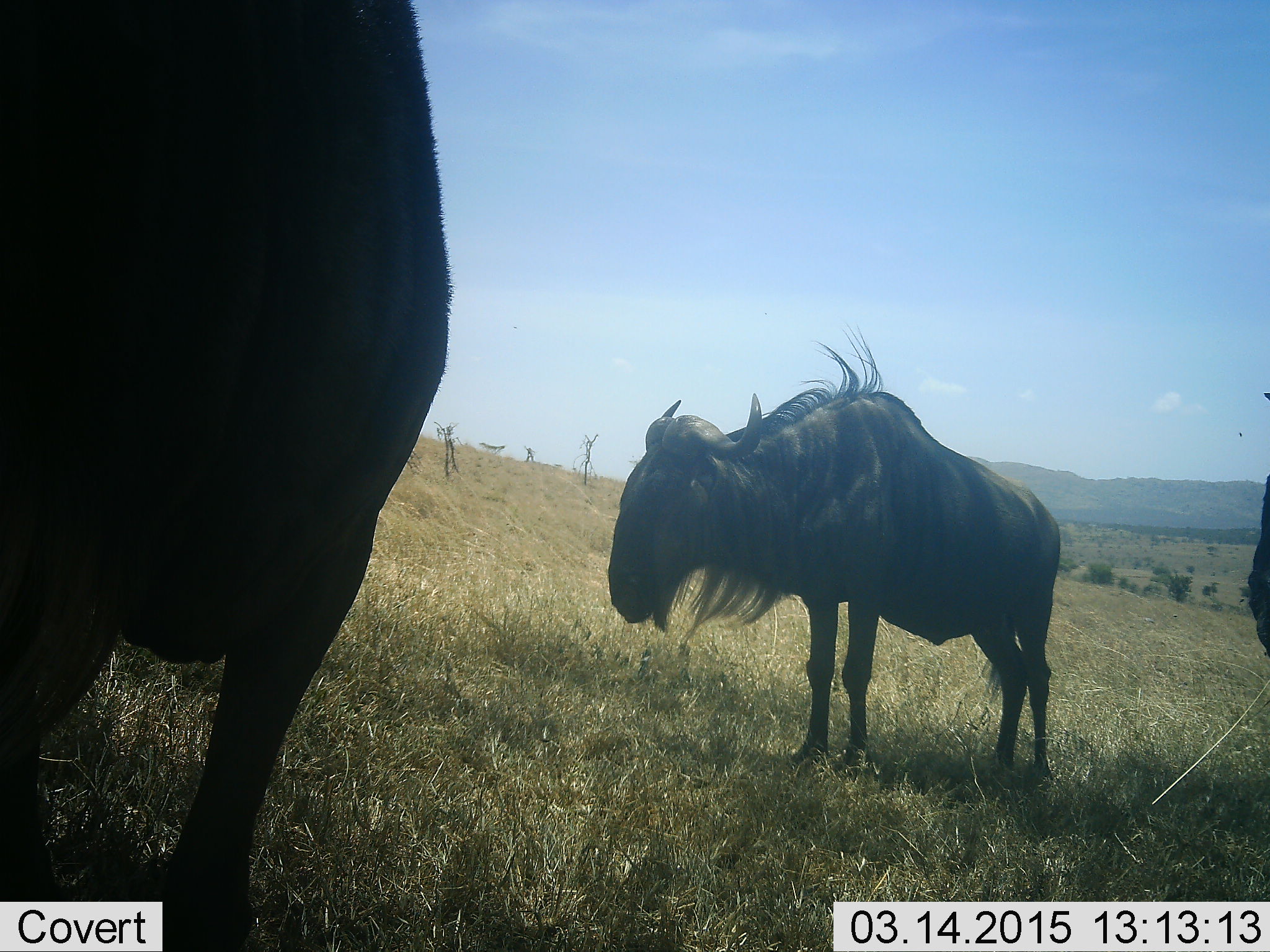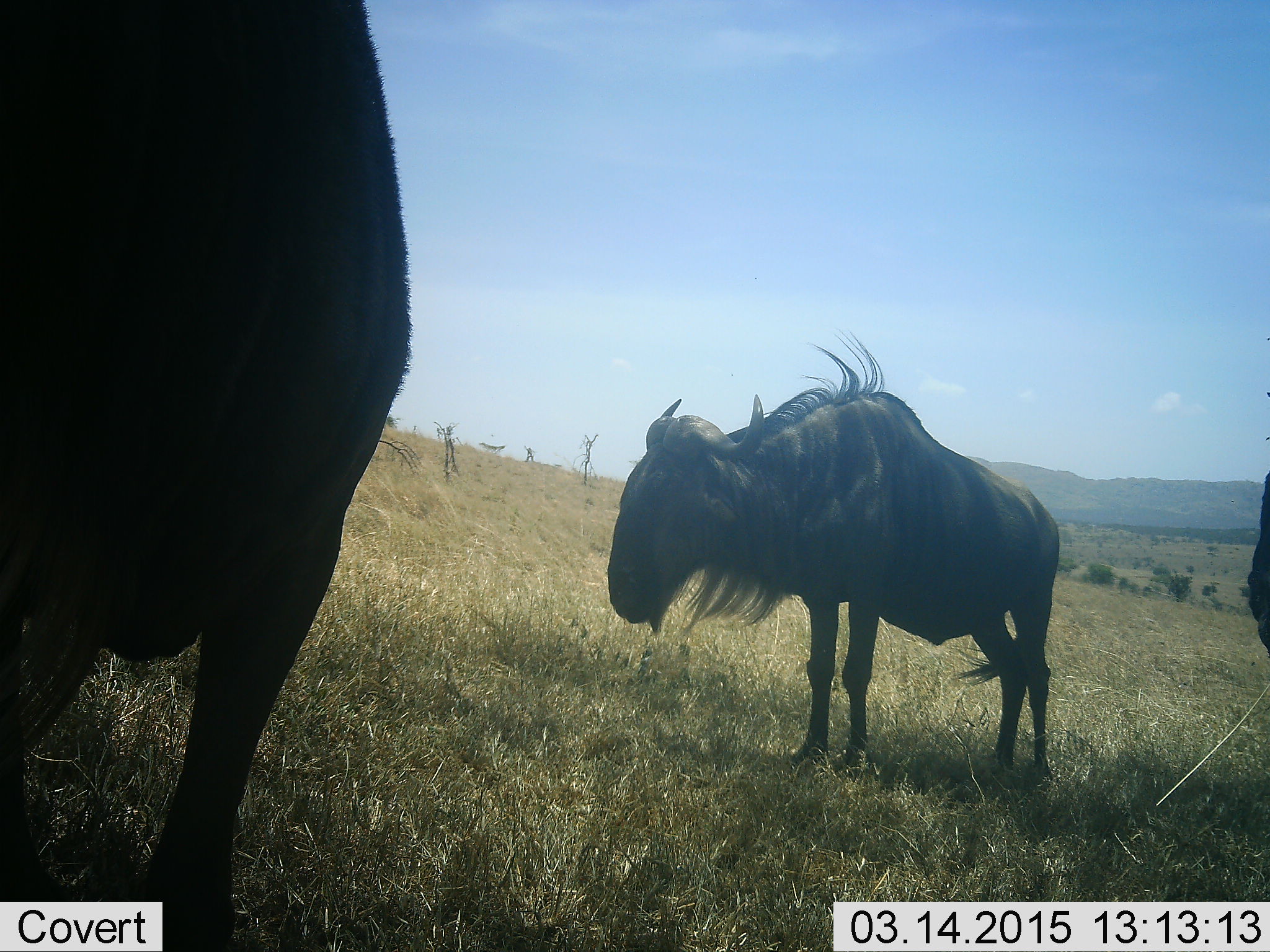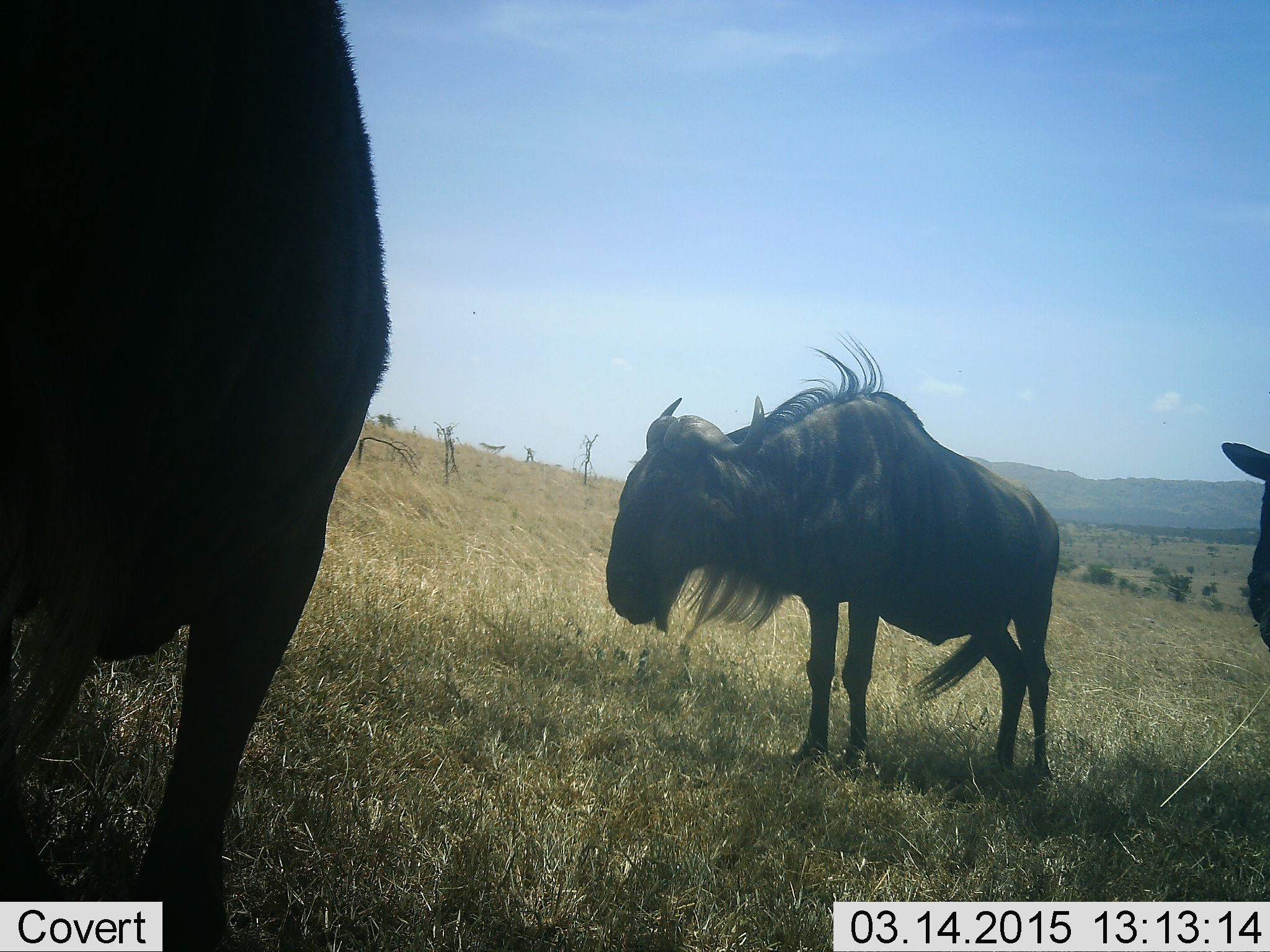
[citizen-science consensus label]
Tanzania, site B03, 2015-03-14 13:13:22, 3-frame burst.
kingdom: Animalia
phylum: Chordata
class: Mammalia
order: Artiodactyla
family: Bovidae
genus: Connochaetes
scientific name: Connochaetes taurinus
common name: blue wildebeest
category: wildebeest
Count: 3.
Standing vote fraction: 80%.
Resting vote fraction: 0%.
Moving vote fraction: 10%.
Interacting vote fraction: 0%.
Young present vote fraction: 0%.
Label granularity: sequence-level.